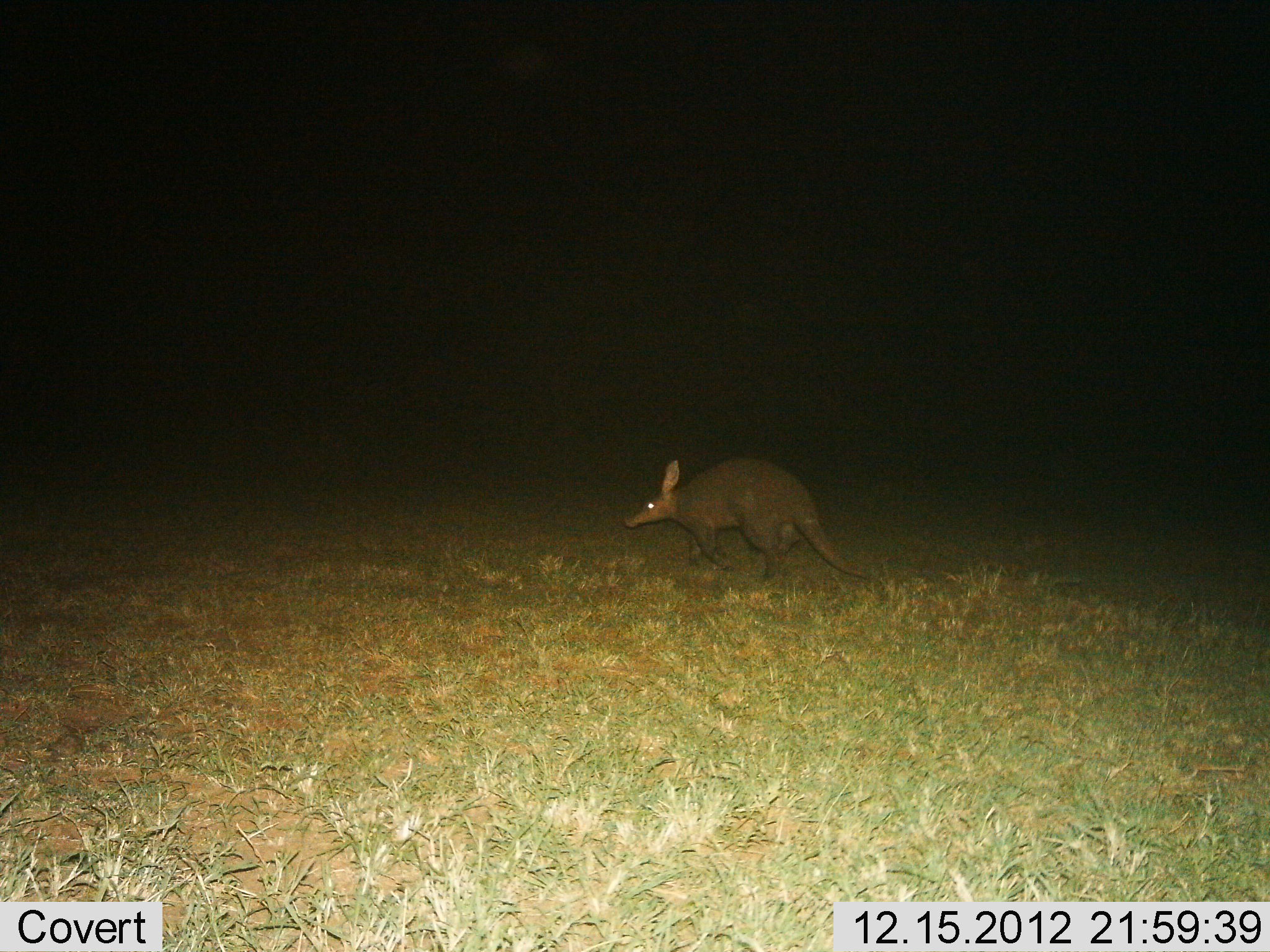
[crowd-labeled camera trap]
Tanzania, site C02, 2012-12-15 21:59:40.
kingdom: Animalia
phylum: Chordata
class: Mammalia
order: Tubulidentata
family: Orycteropodidae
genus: Orycteropus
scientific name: Orycteropus afer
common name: aardvark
Aardvark (Orycteropus afer), count 1. Behavior (volunteer vote fractions): standing 11%, resting 0%, moving 89%, interacting 0%. Young present (vote fraction): 0%. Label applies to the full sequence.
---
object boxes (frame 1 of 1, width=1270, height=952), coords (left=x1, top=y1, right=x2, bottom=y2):
animal: (left=621, top=455, right=869, bottom=583)